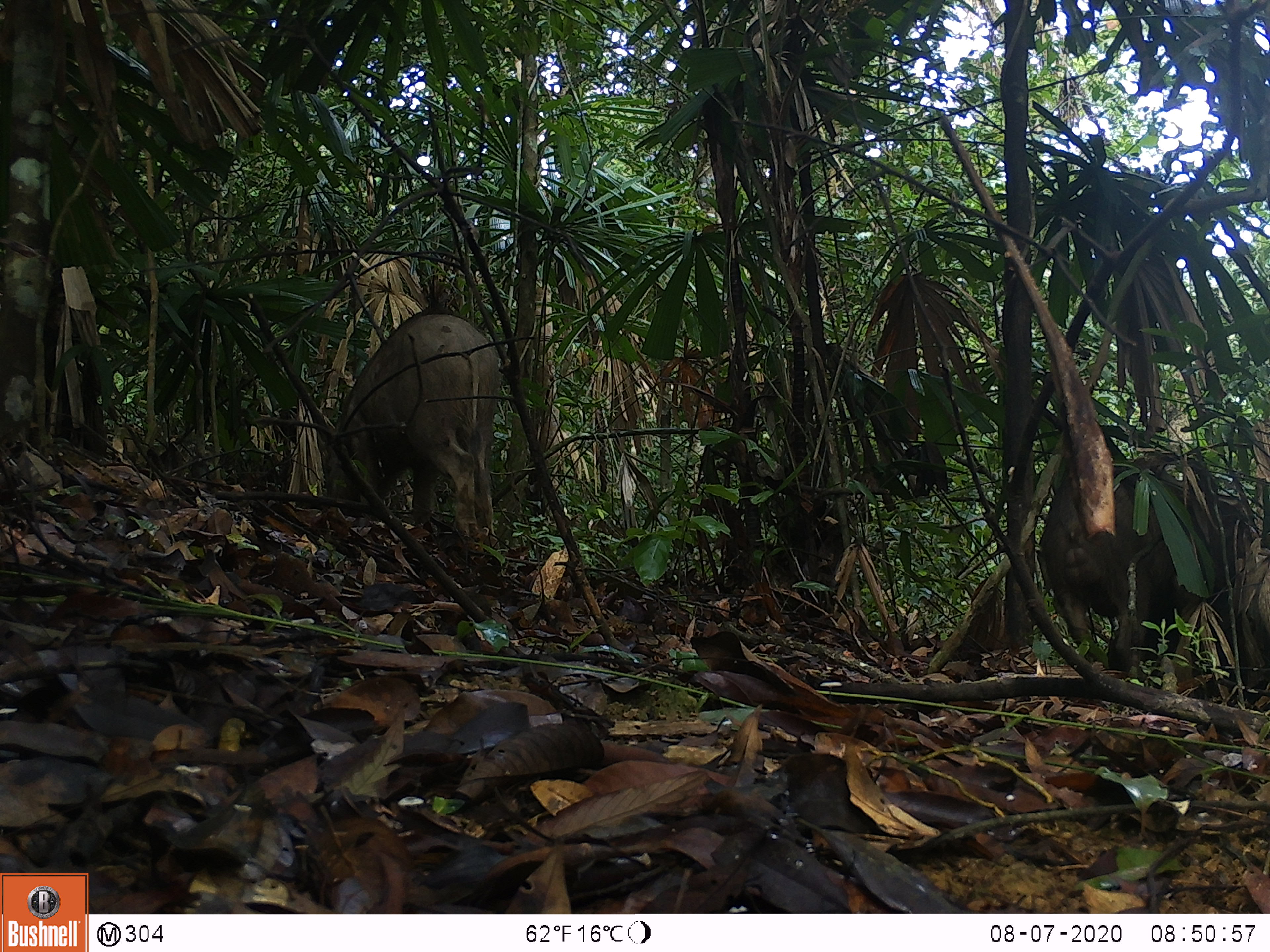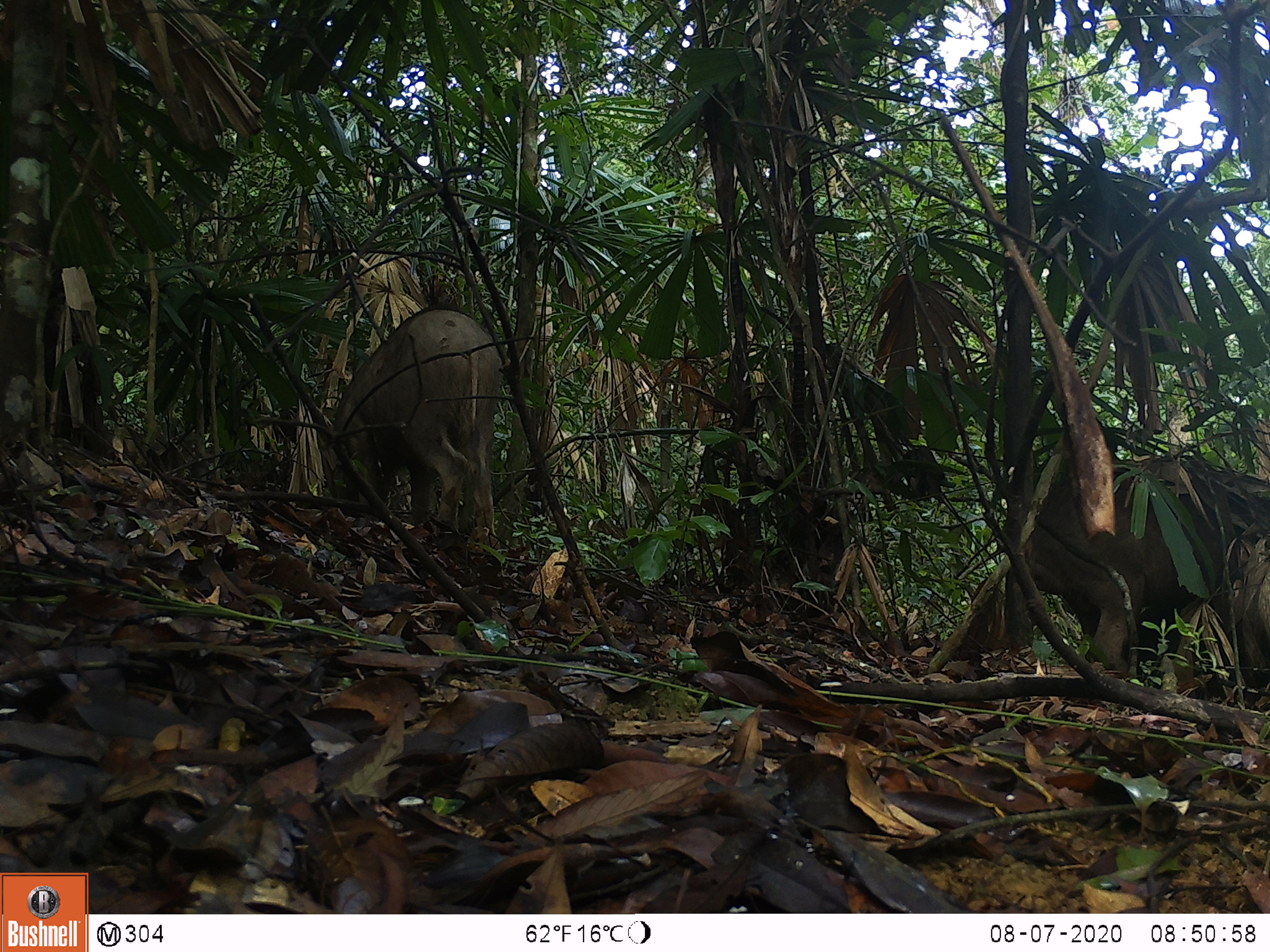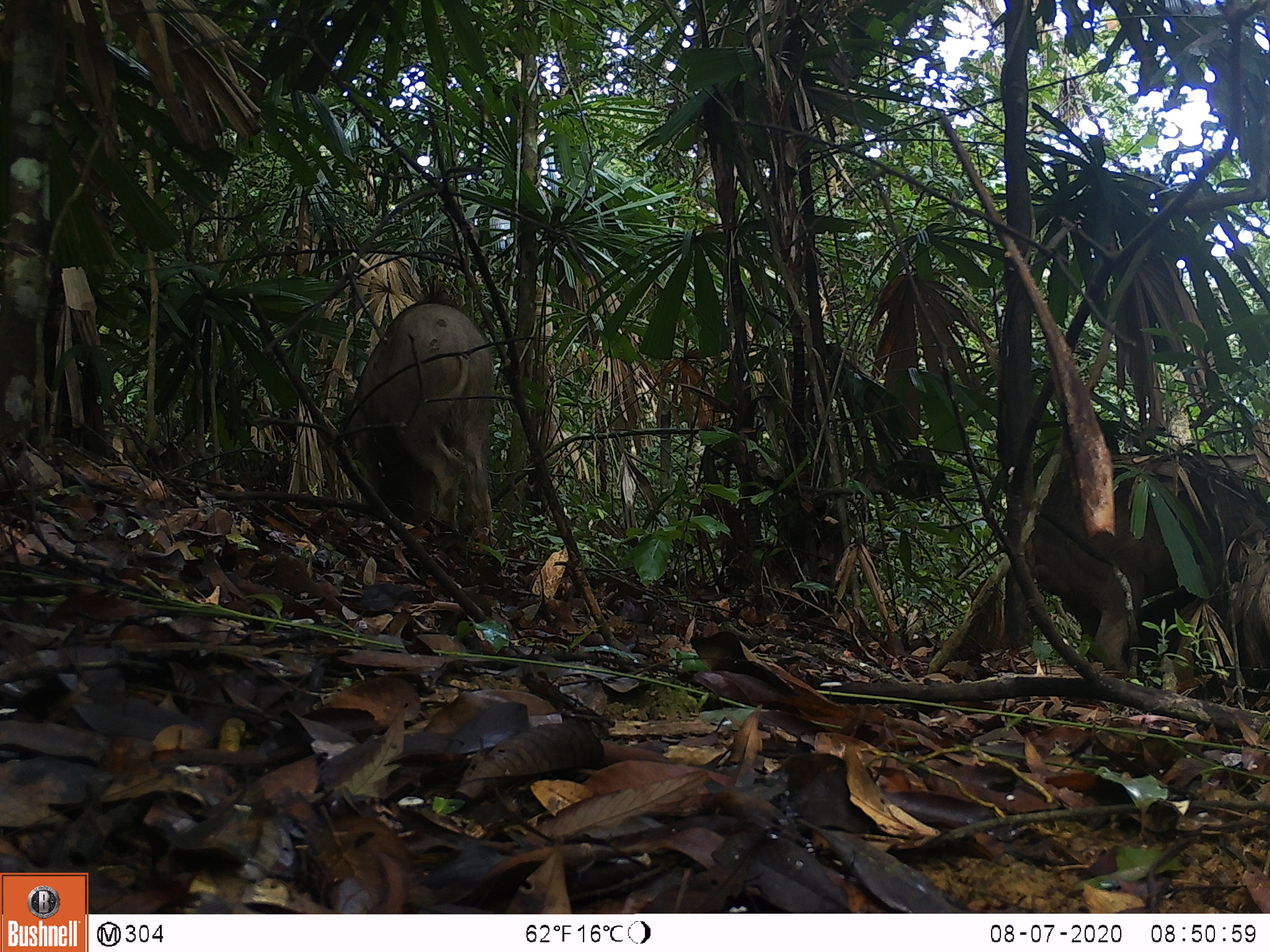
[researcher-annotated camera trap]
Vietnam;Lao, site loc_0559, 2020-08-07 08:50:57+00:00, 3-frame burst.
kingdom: Animalia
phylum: Chordata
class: Mammalia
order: Artiodactyla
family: Suidae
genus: Sus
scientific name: Sus scrofa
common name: eurasian wild pig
Eurasian wild pig (Sus scrofa). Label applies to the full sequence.